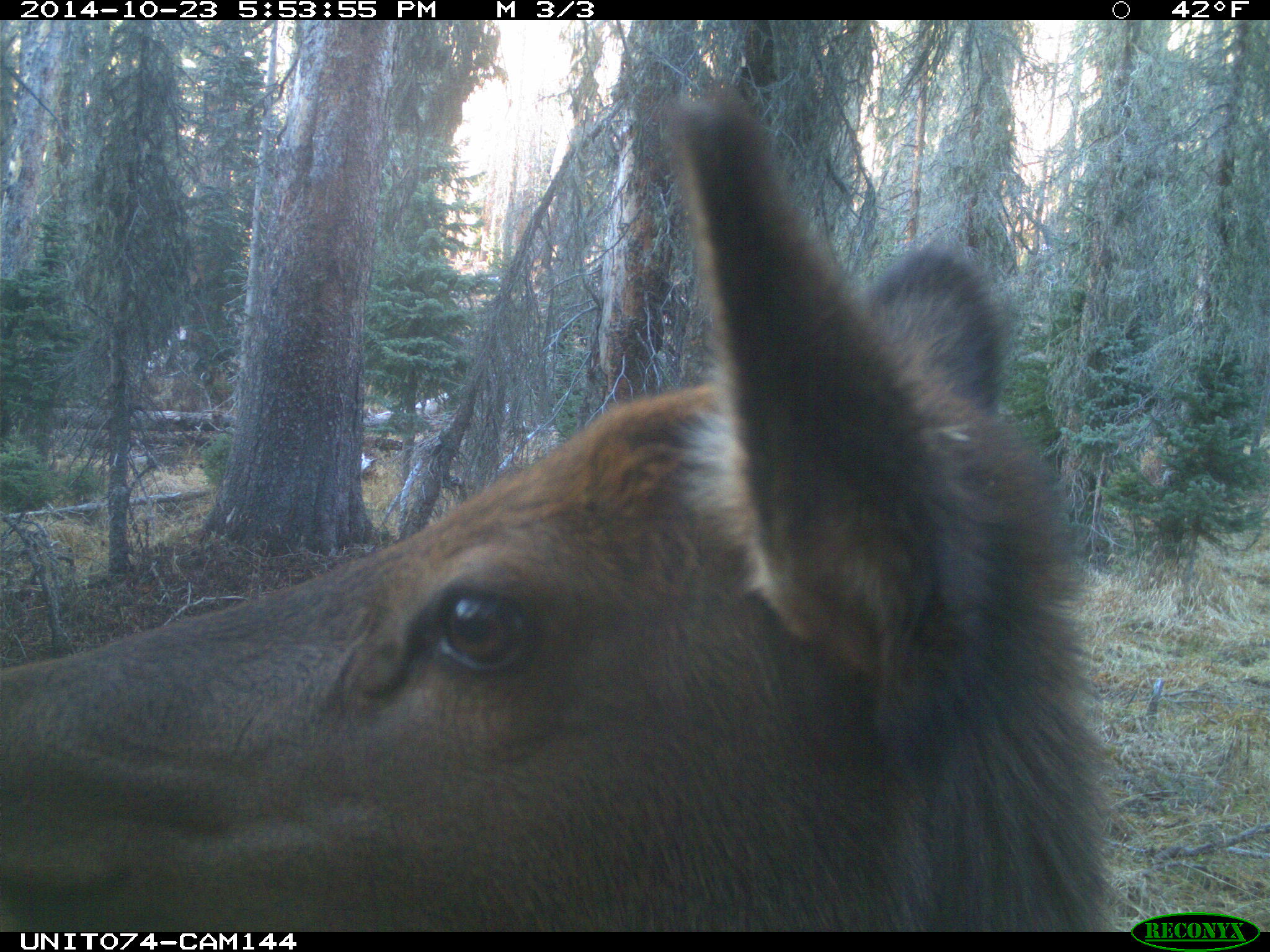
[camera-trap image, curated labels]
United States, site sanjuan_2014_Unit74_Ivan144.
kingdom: Animalia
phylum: Chordata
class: Mammalia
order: Artiodactyla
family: Cervidae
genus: Cervus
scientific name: Cervus elaphus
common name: red deer